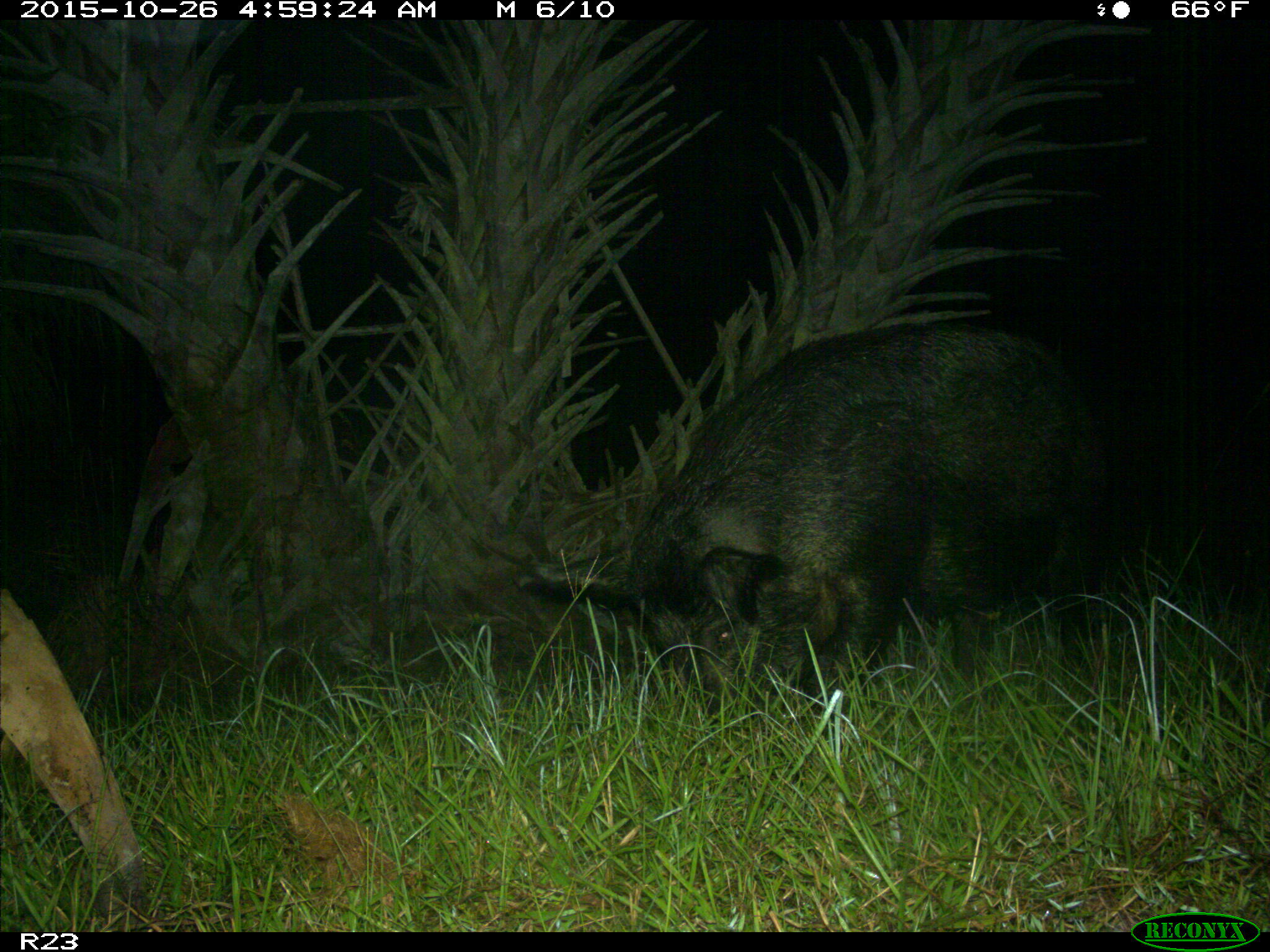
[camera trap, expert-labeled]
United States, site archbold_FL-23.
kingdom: Animalia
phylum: Chordata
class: Mammalia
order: Artiodactyla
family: Suidae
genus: Sus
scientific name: Sus scrofa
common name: wild boar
Sus scrofa (wild boar).